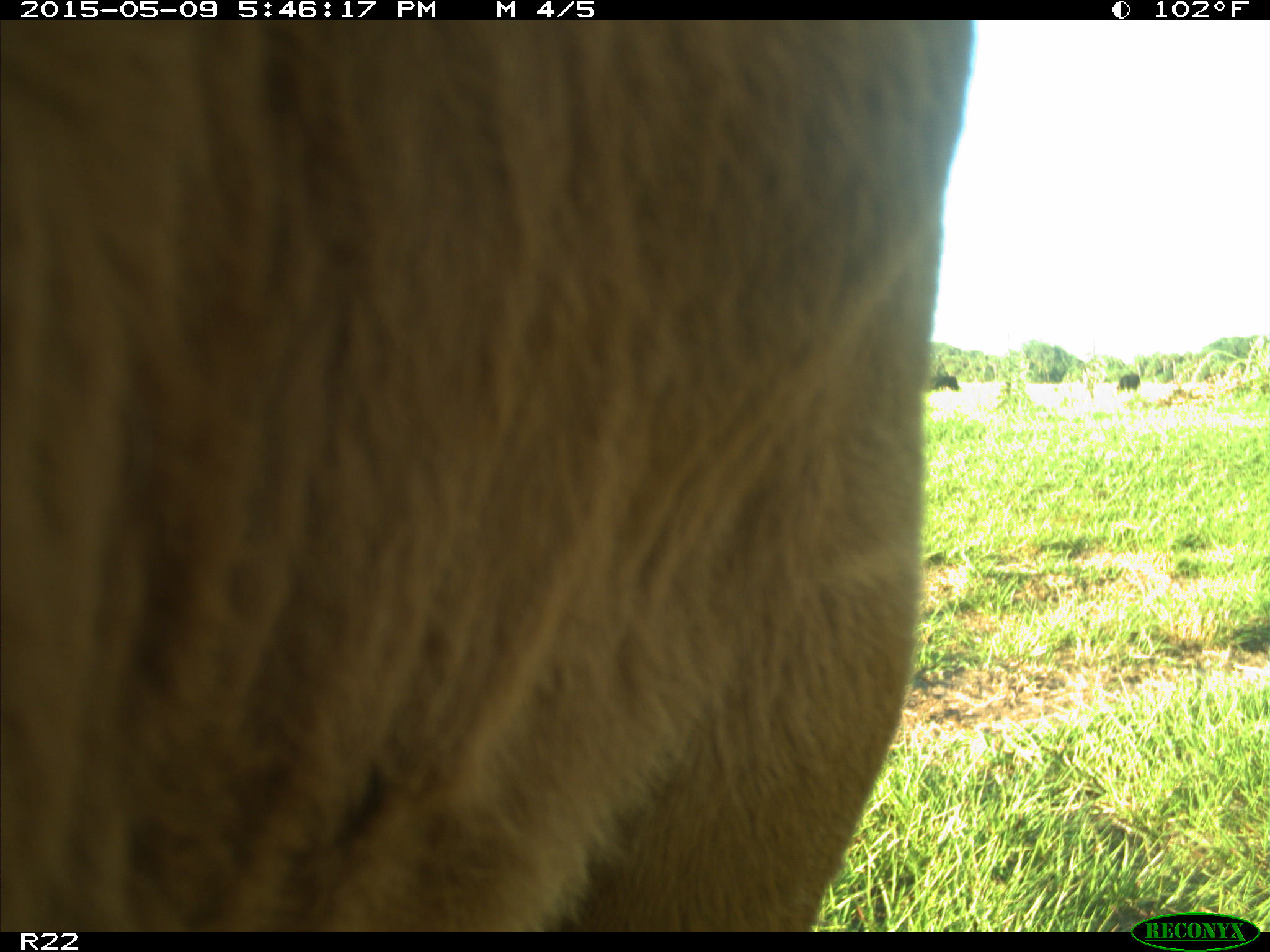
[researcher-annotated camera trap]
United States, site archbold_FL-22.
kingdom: Animalia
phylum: Chordata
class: Mammalia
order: Artiodactyla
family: Bovidae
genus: Bos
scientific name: Bos taurus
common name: domestic cow